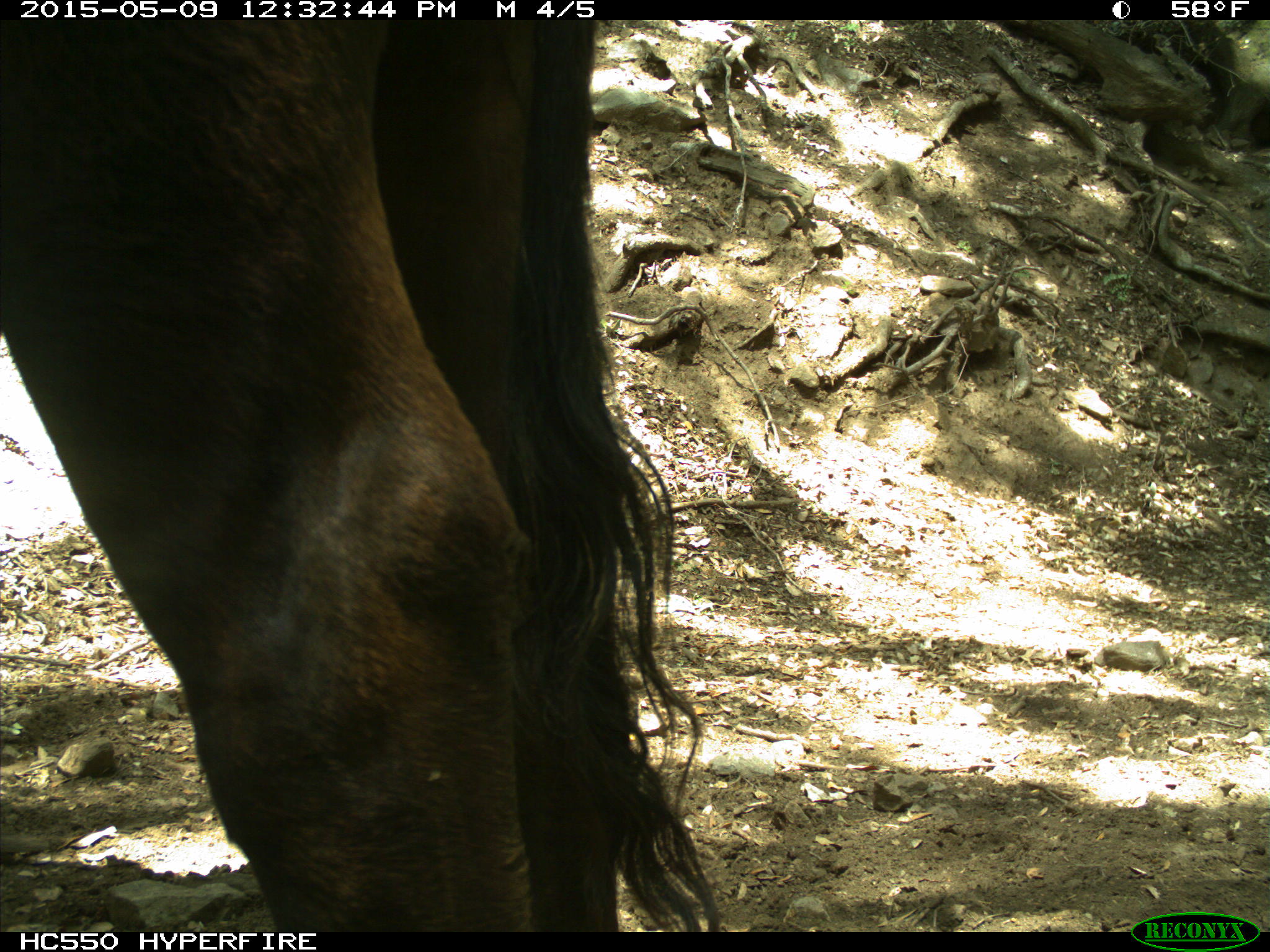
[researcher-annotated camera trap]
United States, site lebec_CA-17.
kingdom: Animalia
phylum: Chordata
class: Mammalia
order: Artiodactyla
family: Bovidae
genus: Bos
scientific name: Bos taurus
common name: domestic cow